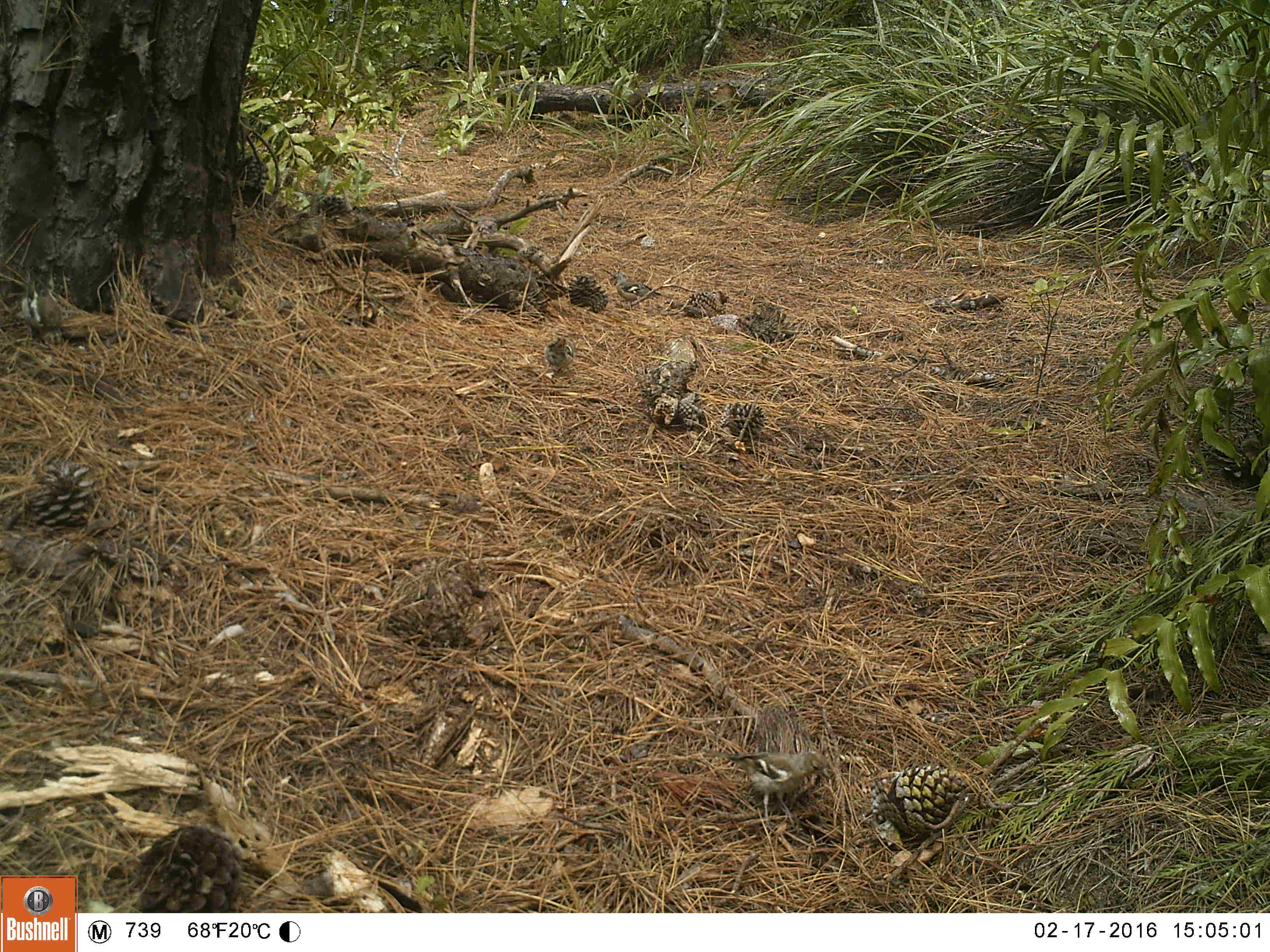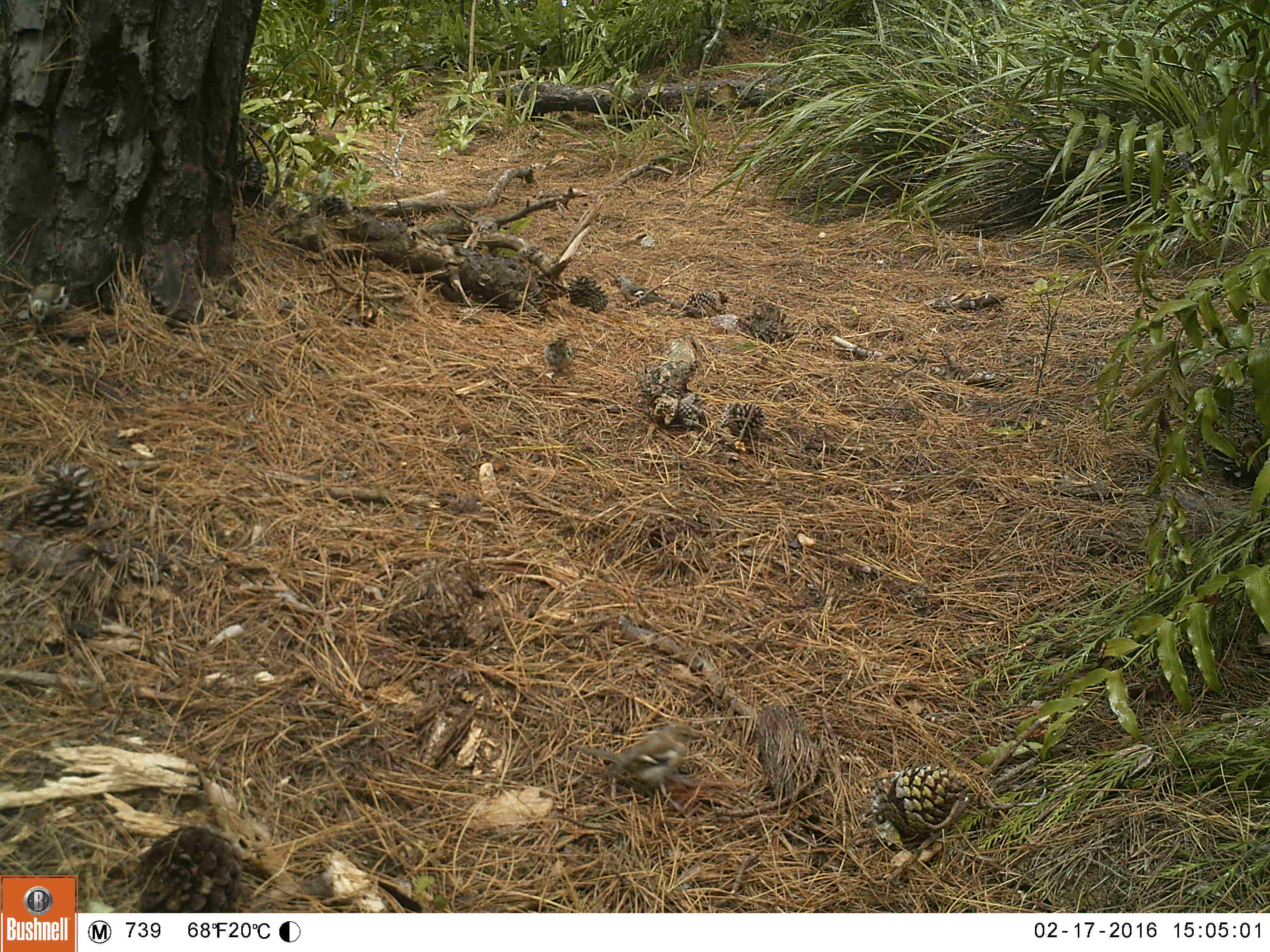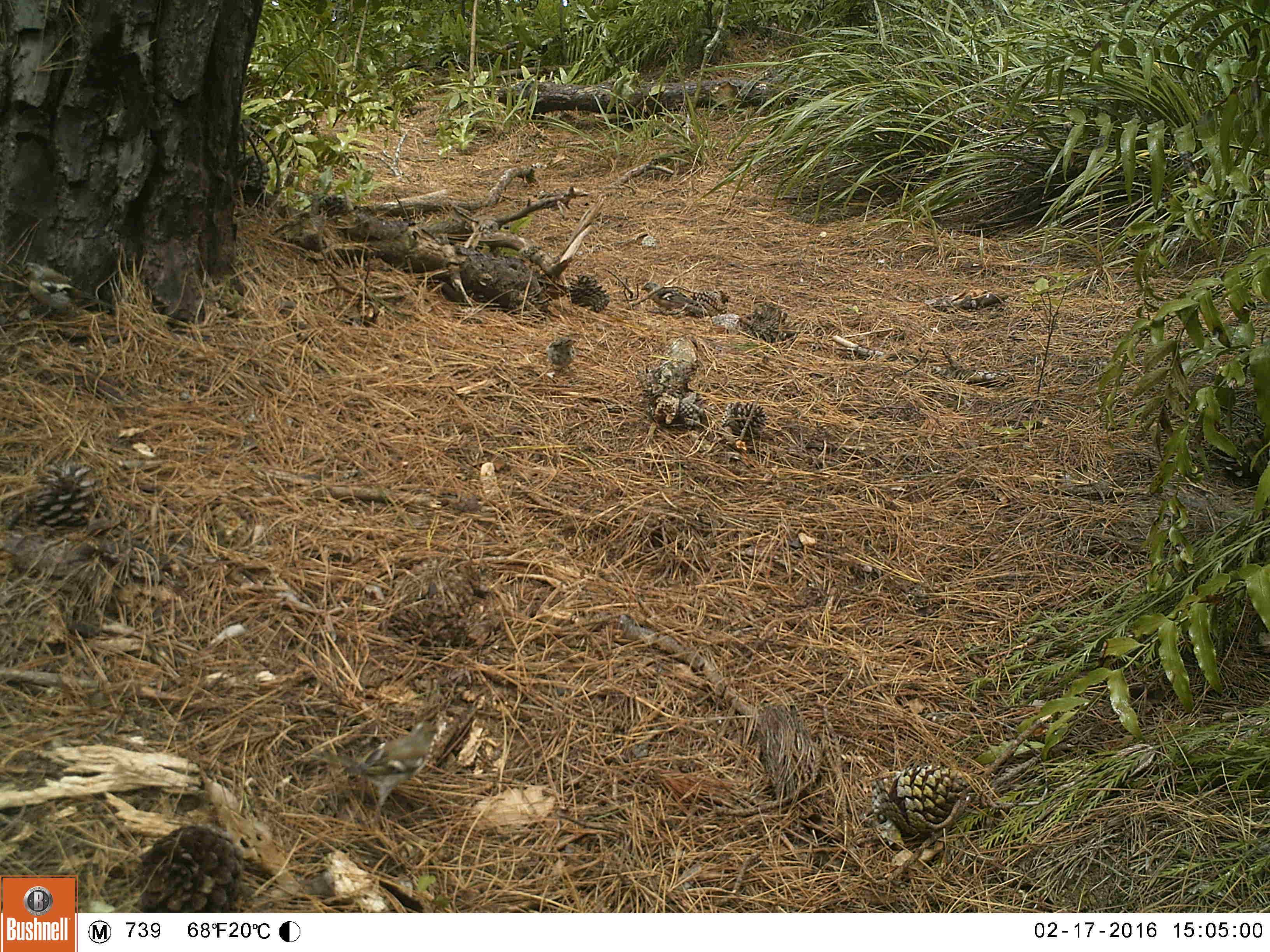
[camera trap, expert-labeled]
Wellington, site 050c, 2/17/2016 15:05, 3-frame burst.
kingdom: Animalia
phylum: Chordata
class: Aves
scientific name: Aves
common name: bird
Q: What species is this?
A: Bird (Aves).